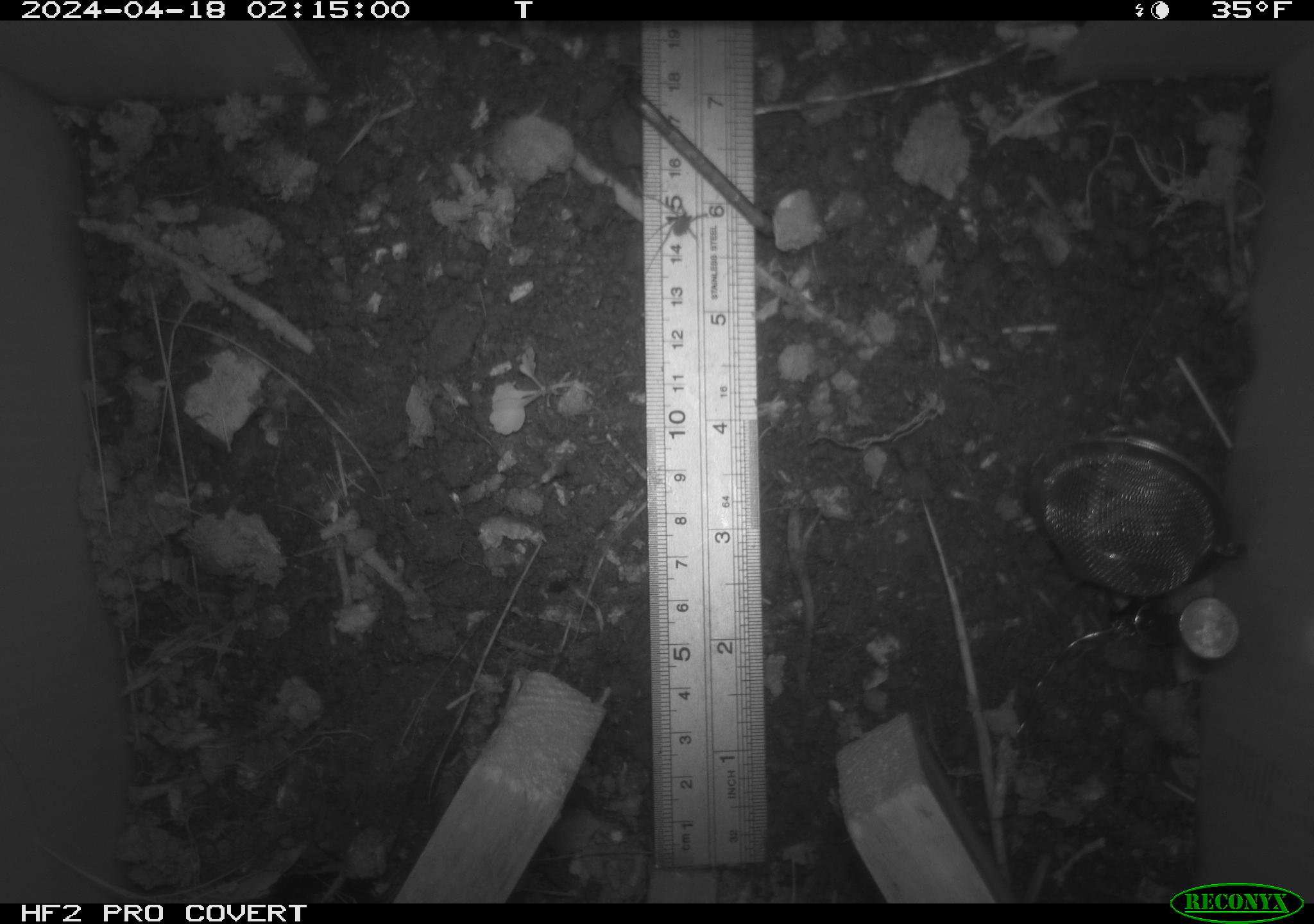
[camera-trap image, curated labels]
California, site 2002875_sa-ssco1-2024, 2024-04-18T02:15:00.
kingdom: Animalia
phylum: Arthropoda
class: Arachnida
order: Araneae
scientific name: Araneae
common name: spider